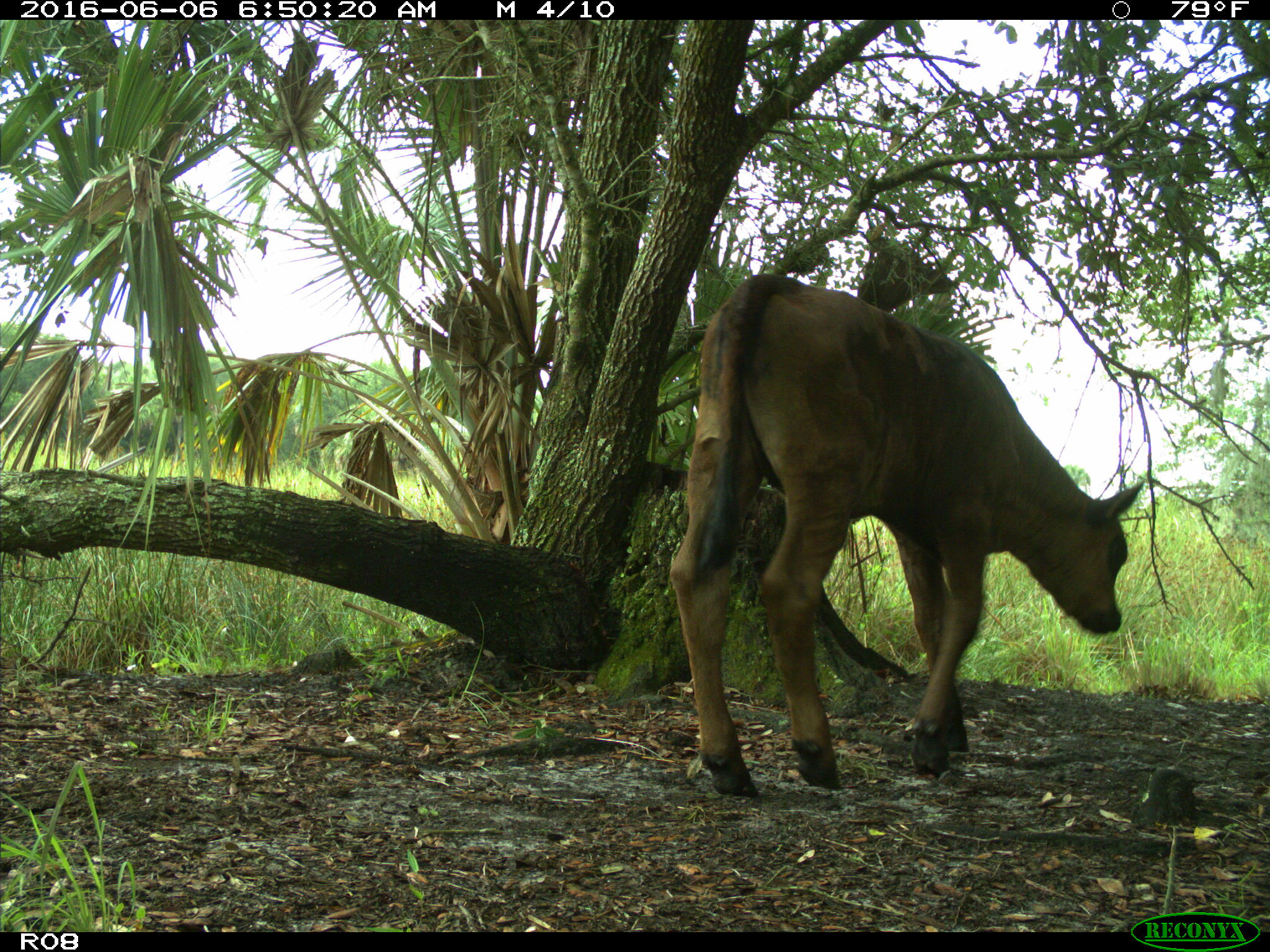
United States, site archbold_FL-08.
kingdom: Animalia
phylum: Chordata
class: Mammalia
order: Artiodactyla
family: Bovidae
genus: Bos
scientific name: Bos taurus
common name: domestic cow